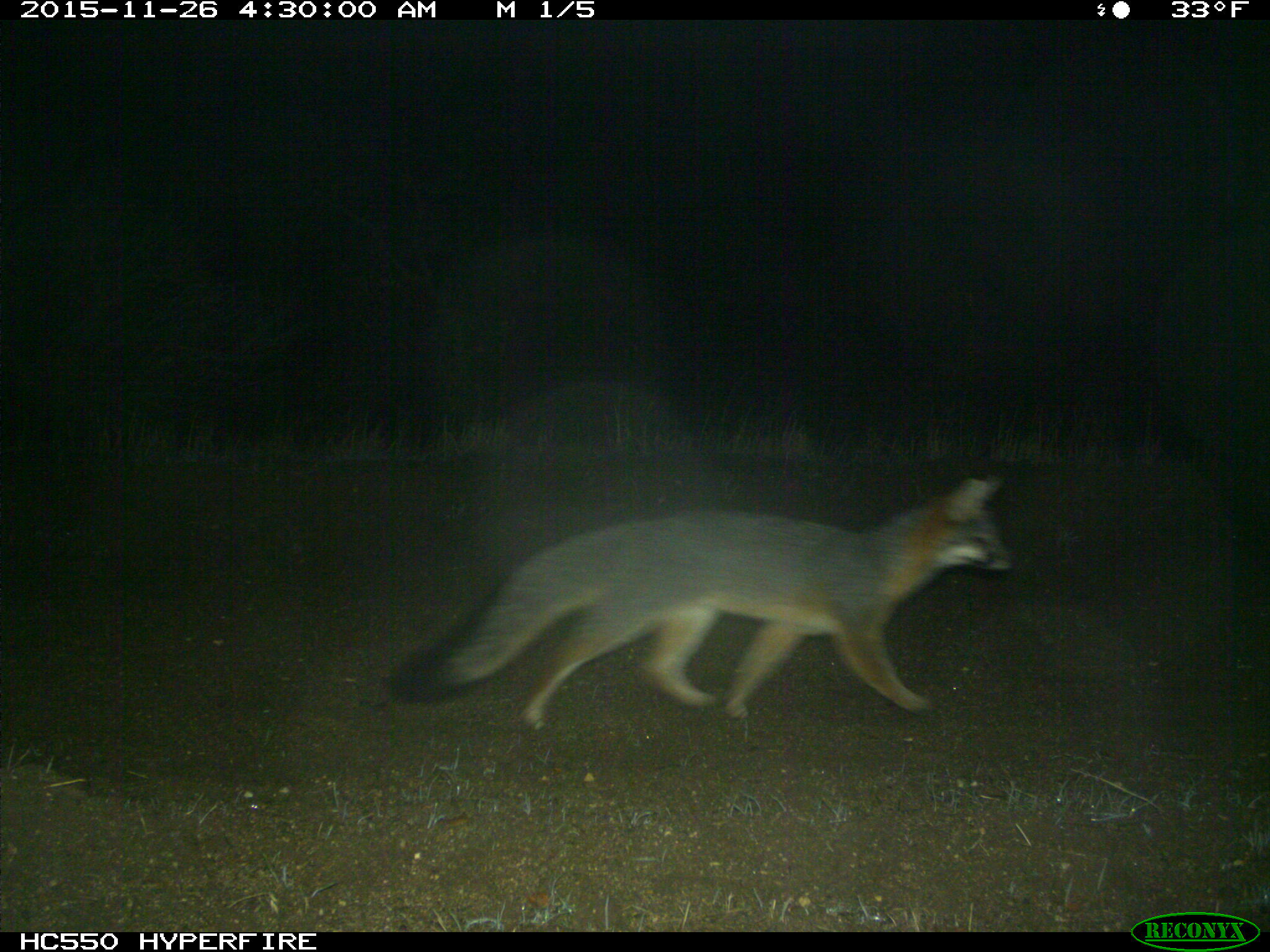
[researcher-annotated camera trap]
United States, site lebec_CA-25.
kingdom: Animalia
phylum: Chordata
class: Mammalia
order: Carnivora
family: Canidae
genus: Urocyon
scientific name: Urocyon cinereoargenteus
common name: gray fox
Urocyon cinereoargenteus (gray fox).